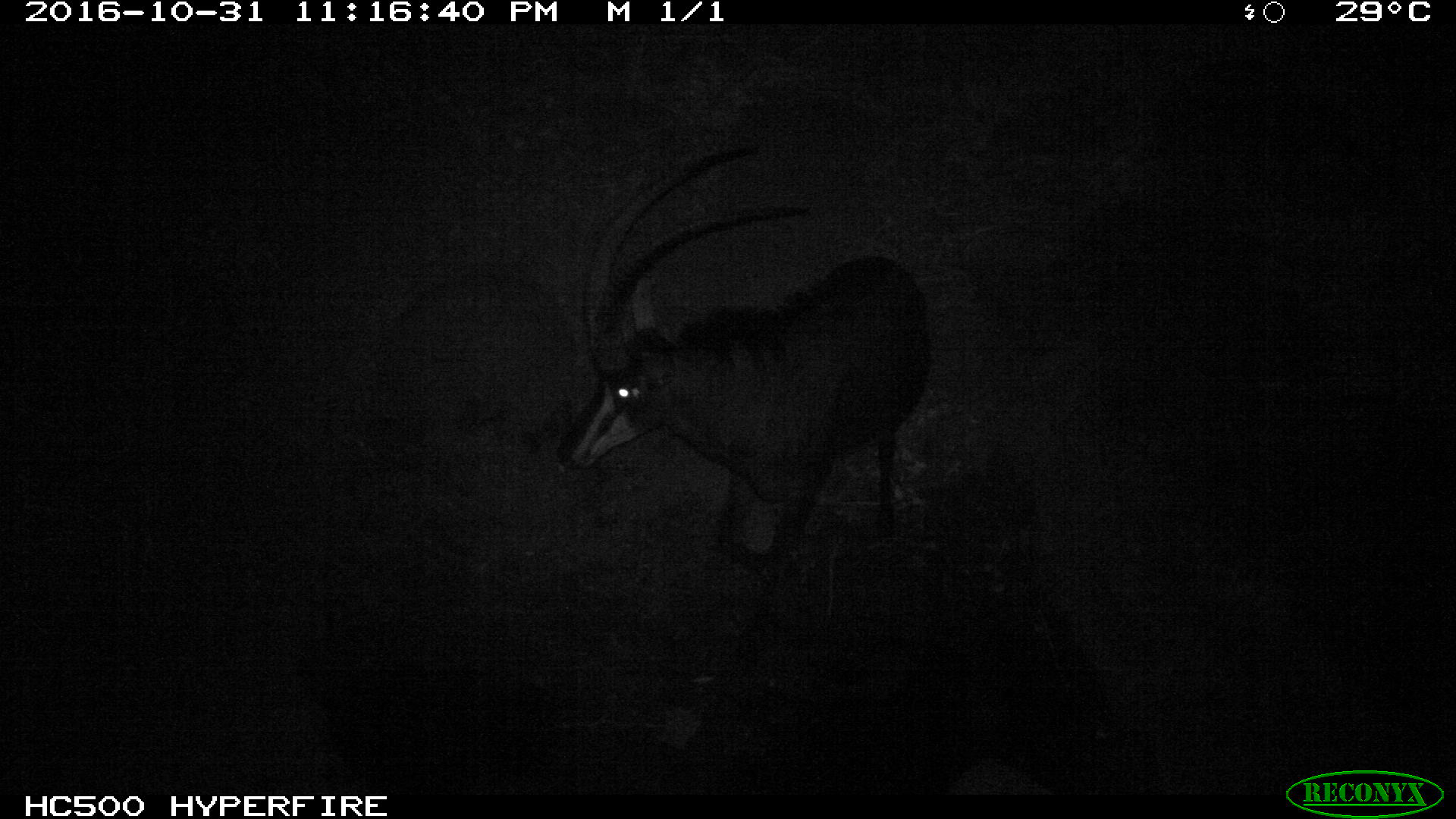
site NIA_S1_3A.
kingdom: Animalia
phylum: Chordata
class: Mammalia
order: Artiodactyla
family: Bovidae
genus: Hippotragus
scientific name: Hippotragus niger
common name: sable antelope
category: sable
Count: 1.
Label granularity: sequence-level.